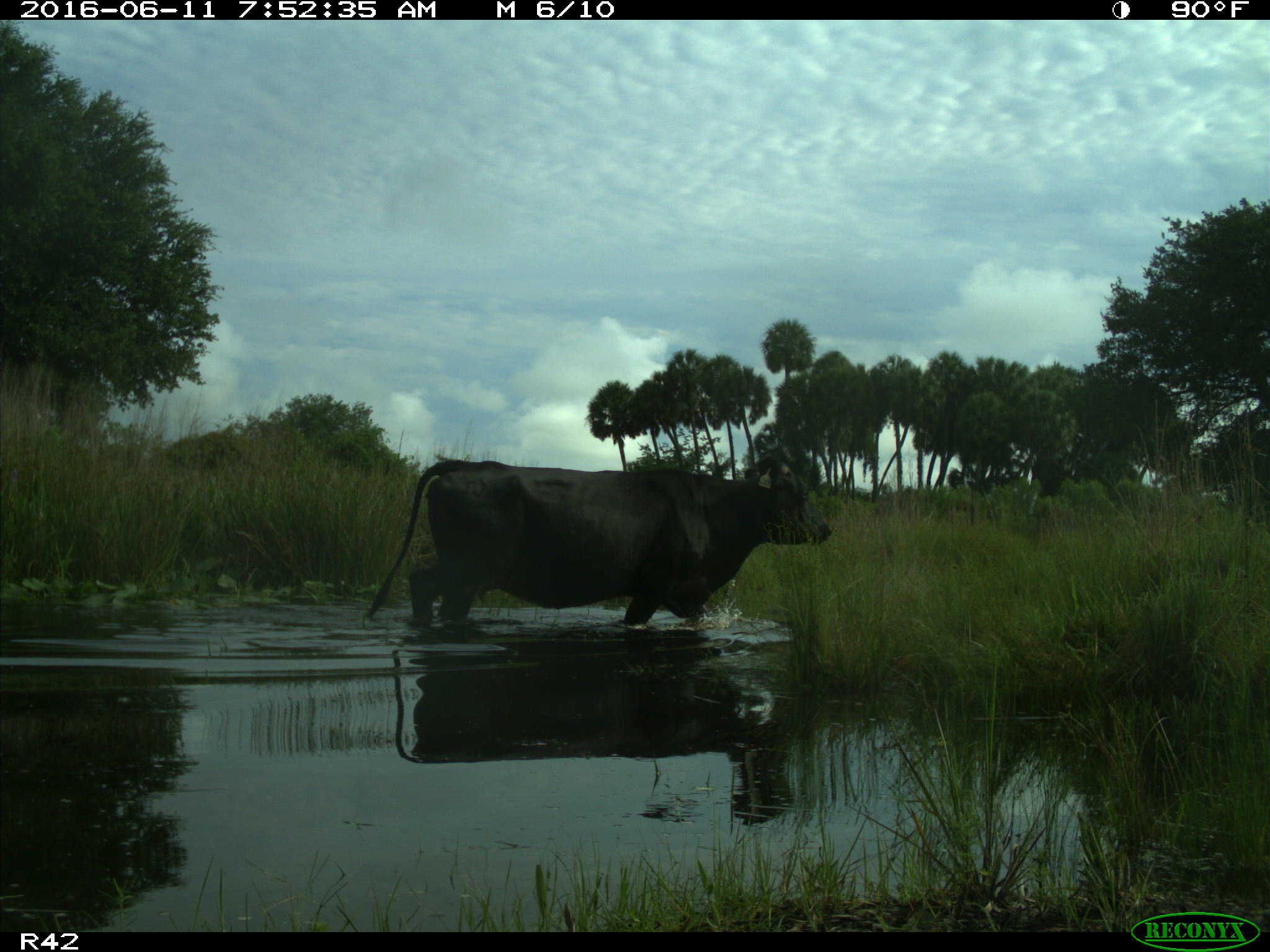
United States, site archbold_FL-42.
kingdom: Animalia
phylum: Chordata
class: Mammalia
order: Artiodactyla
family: Bovidae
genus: Bos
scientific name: Bos taurus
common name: domestic cow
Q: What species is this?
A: Bos taurus (domestic cow).